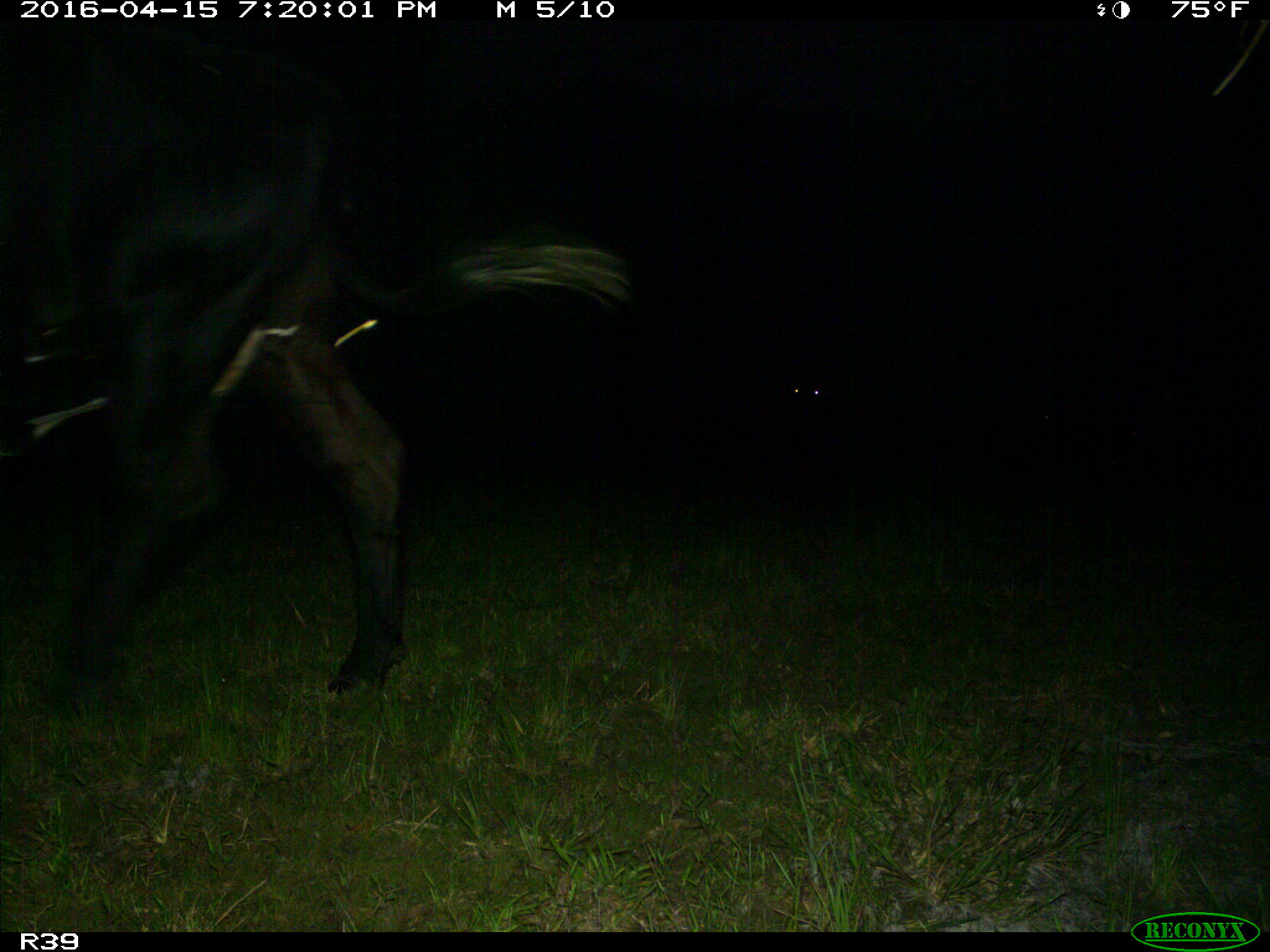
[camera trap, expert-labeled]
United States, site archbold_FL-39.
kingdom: Animalia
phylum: Chordata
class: Mammalia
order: Artiodactyla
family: Bovidae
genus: Bos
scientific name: Bos taurus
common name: domestic cow